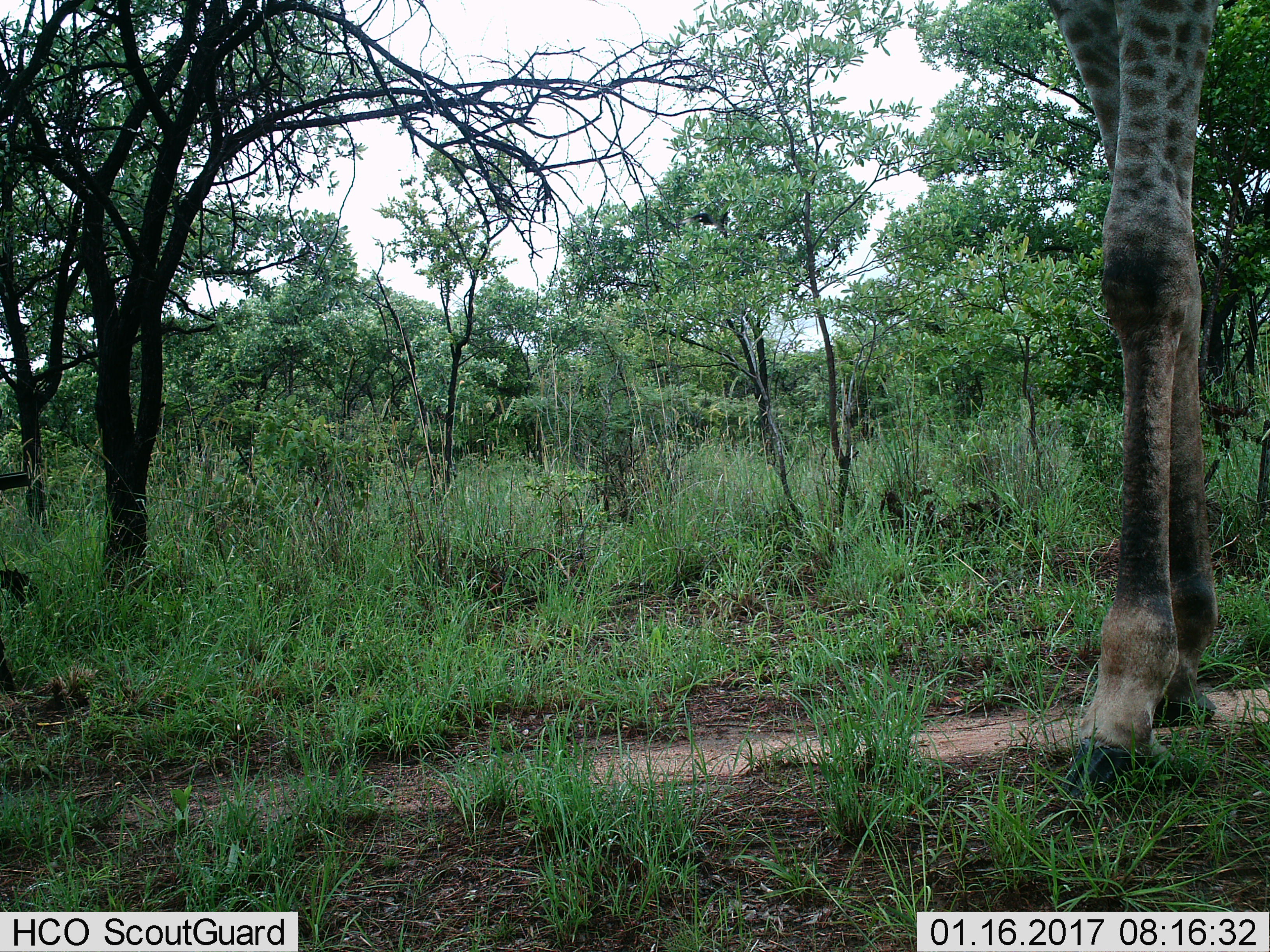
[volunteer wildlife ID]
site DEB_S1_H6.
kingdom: Animalia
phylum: Chordata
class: Mammalia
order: Artiodactyla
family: Giraffidae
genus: Giraffa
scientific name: Giraffa camelopardalis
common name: giraffe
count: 1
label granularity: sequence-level